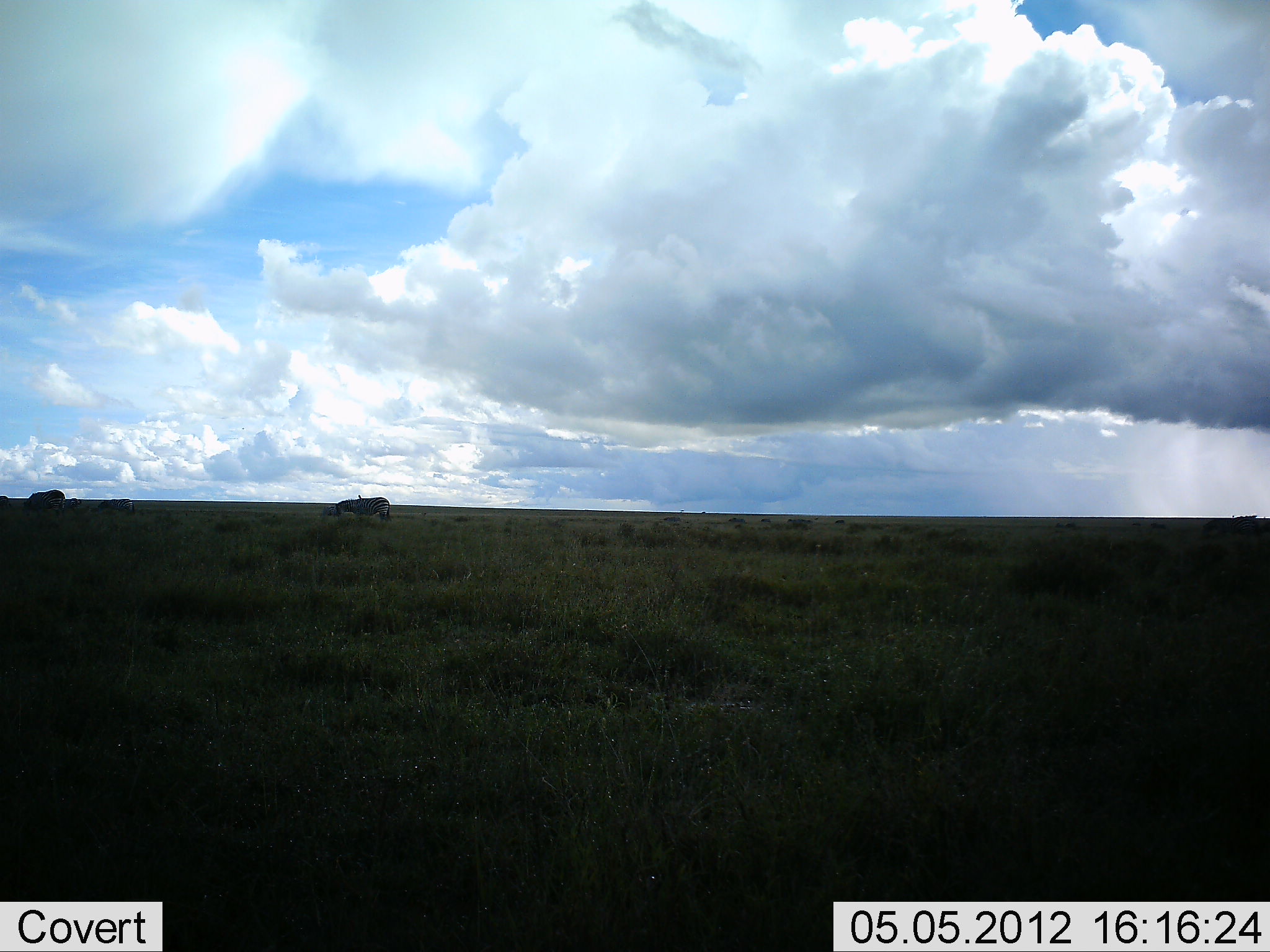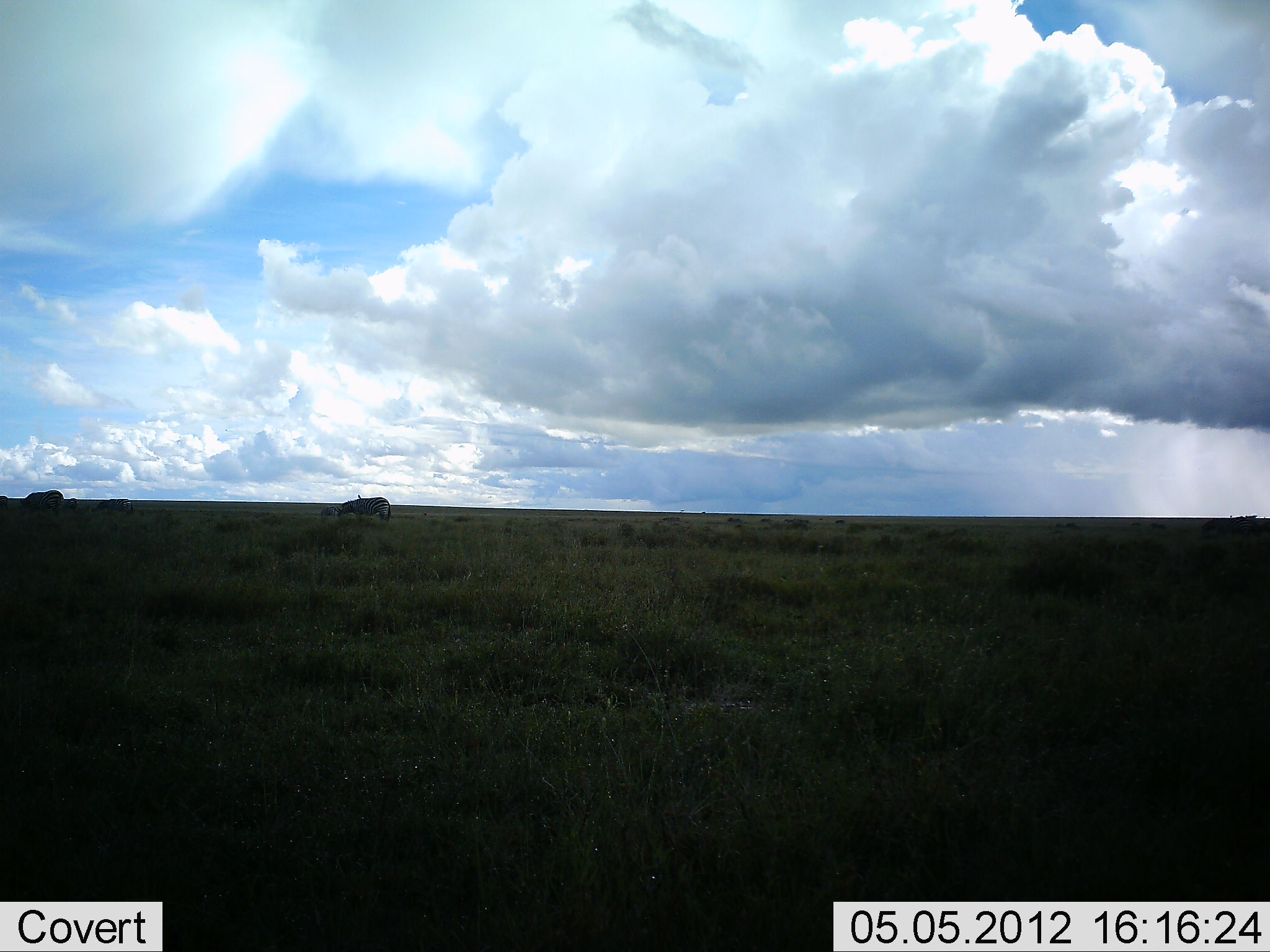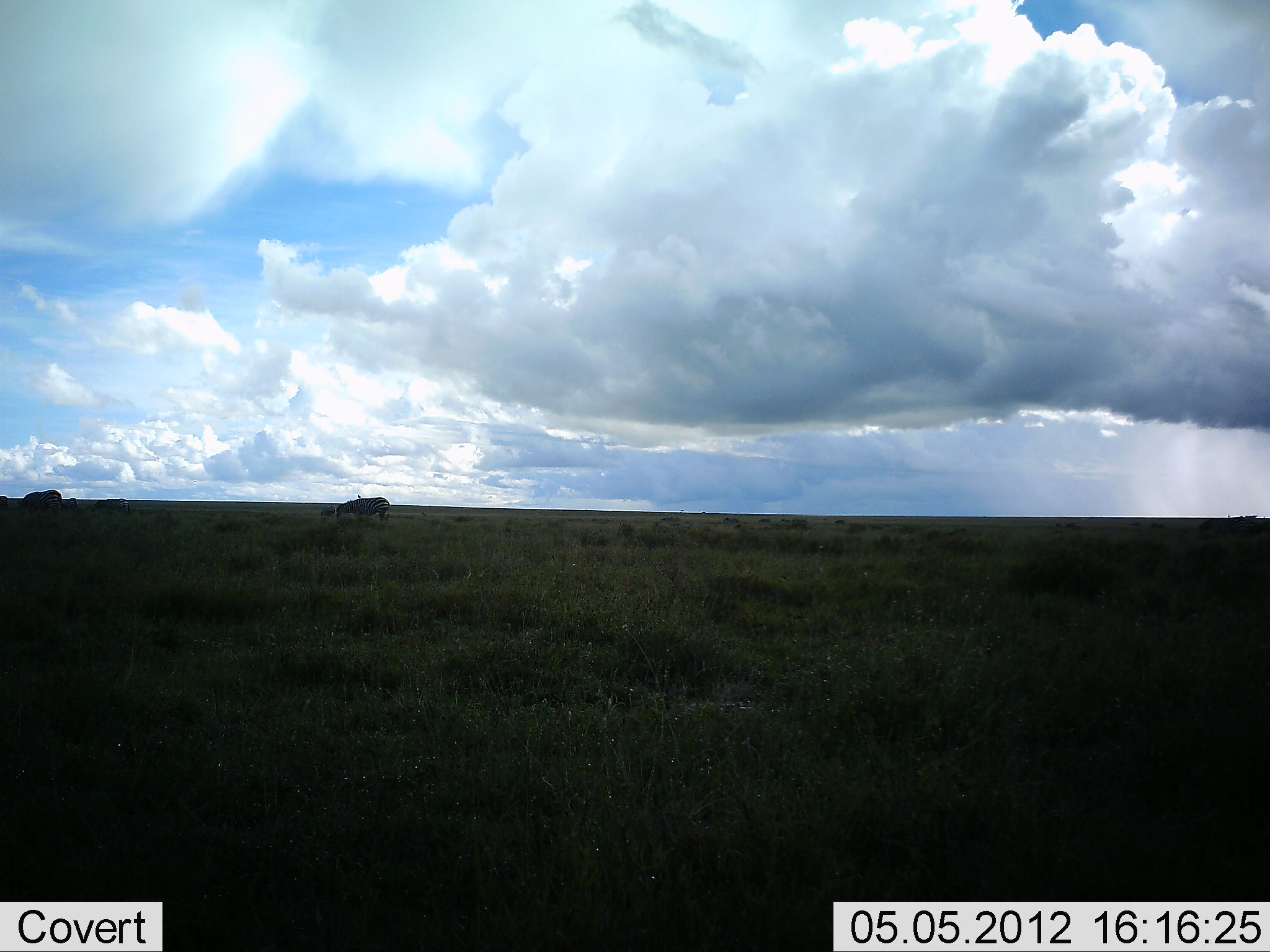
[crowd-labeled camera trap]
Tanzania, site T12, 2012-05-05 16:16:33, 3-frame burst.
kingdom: Animalia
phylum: Chordata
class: Mammalia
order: Perissodactyla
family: Equidae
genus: Equus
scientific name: Equus quagga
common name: plains zebra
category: zebra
Zebra (plains zebra) (Equus quagga), count 3. Behavior (volunteer vote fractions): standing 30%, resting 0%, moving 0%, interacting 0%. Young present (vote fraction): 10%. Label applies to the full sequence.